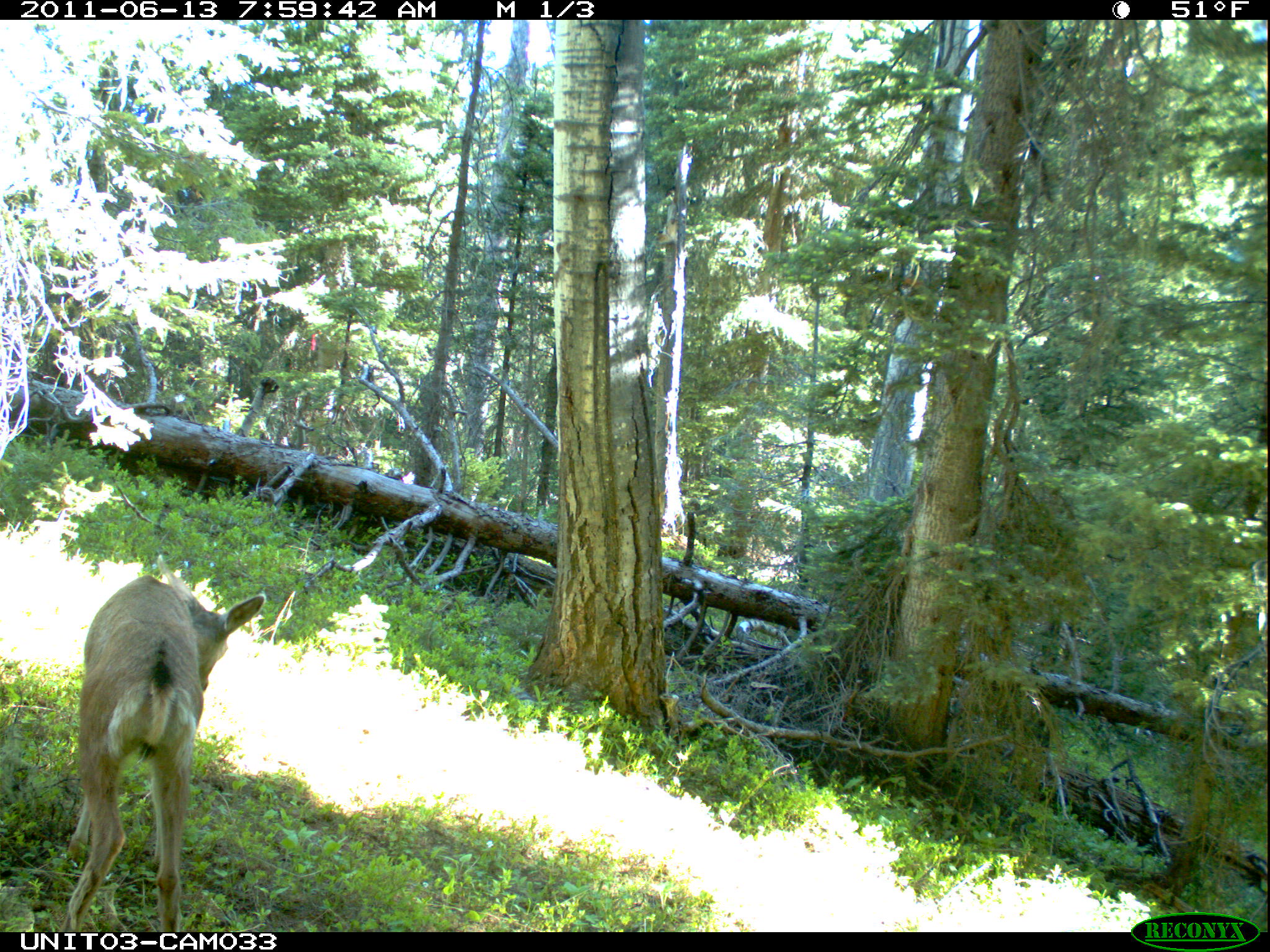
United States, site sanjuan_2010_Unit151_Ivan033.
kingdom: Animalia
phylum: Chordata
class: Mammalia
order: Artiodactyla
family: Cervidae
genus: Odocoileus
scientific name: Odocoileus hemionus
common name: mule deer